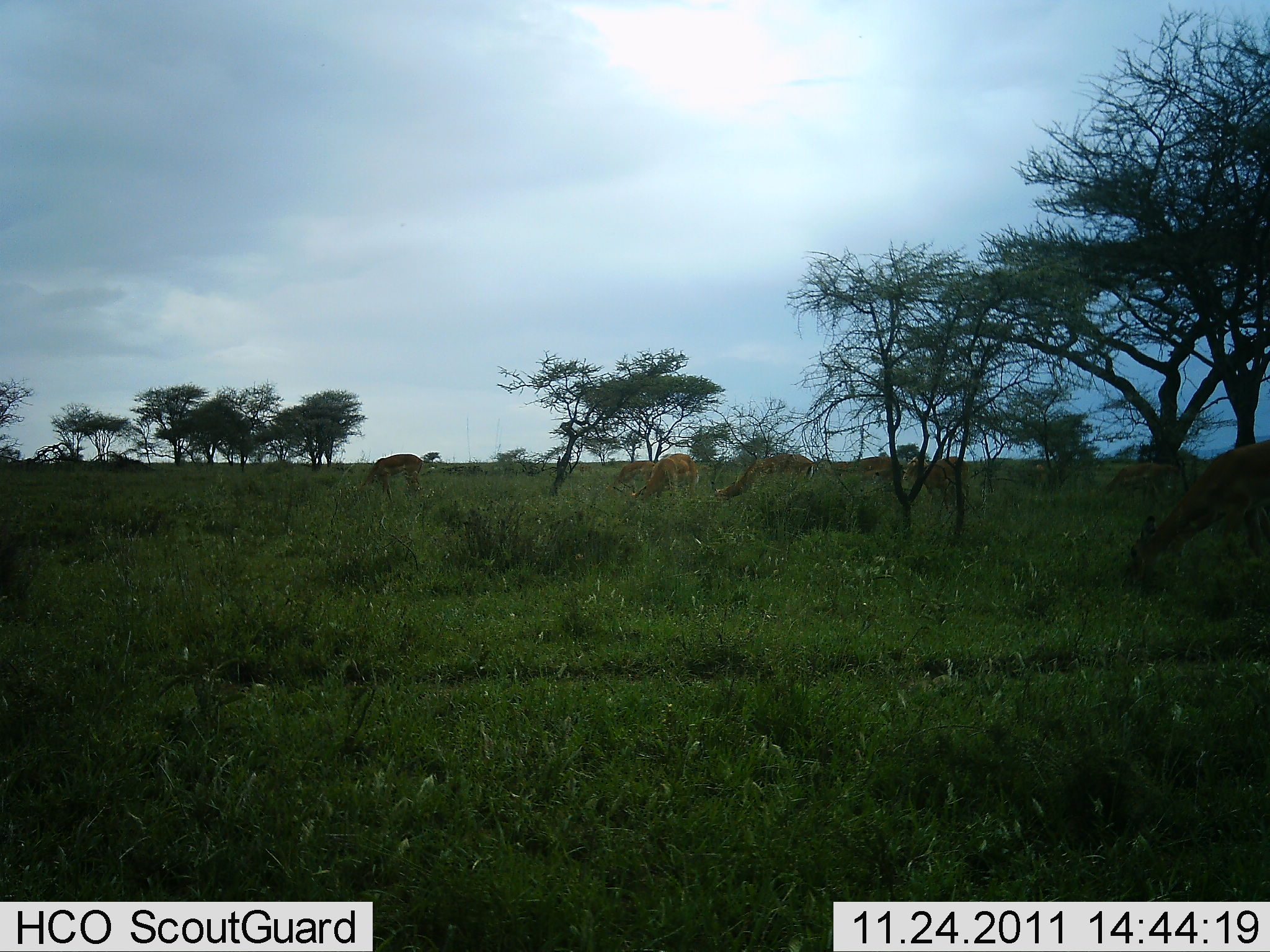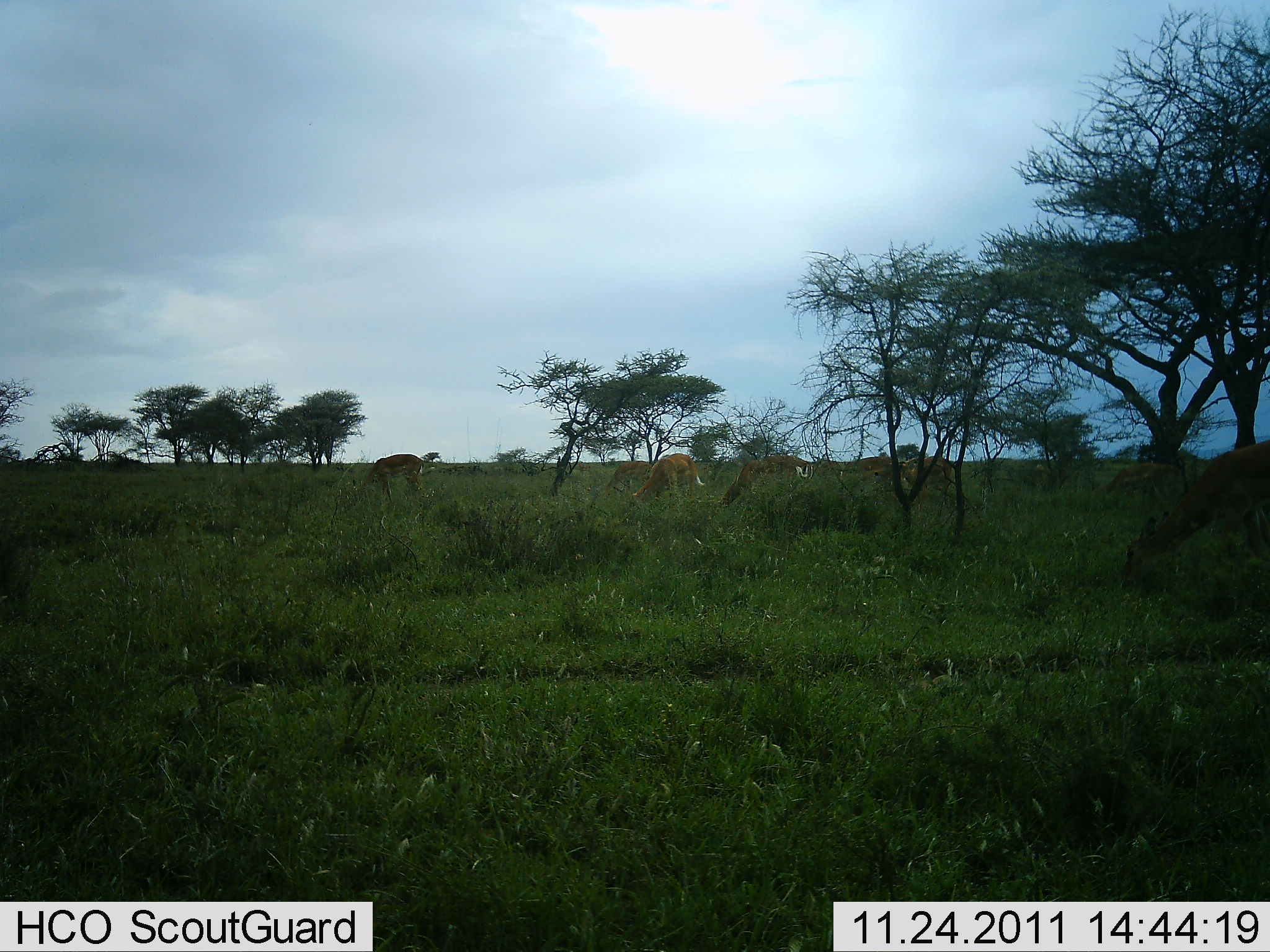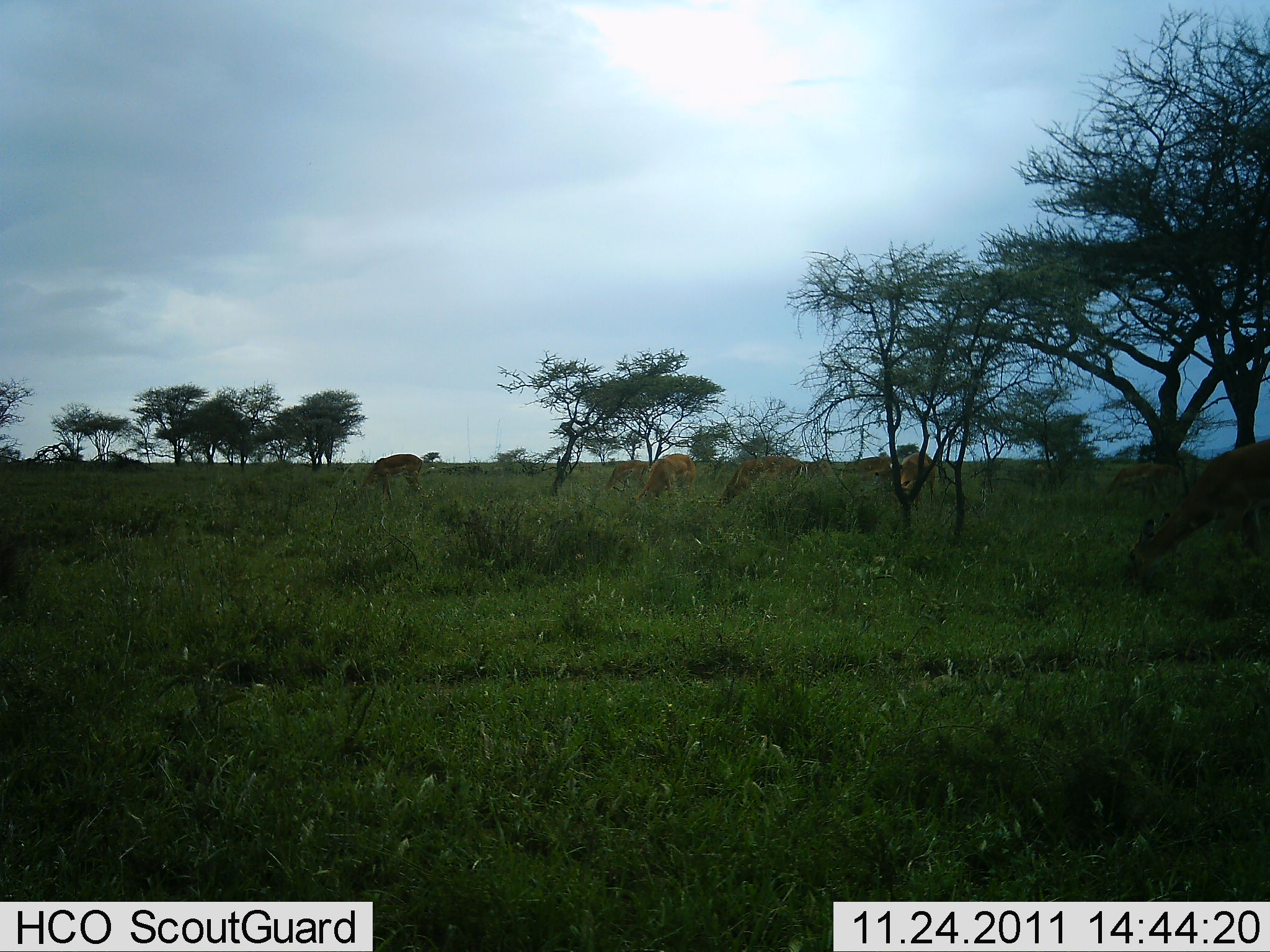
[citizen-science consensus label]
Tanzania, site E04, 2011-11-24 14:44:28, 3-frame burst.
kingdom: Animalia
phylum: Chordata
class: Mammalia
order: Artiodactyla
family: Bovidae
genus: Nanger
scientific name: Nanger granti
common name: grant's gazelle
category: gazellegrants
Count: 7.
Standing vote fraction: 42%.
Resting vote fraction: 0%.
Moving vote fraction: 17%.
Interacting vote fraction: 0%.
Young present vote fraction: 0%.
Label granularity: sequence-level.